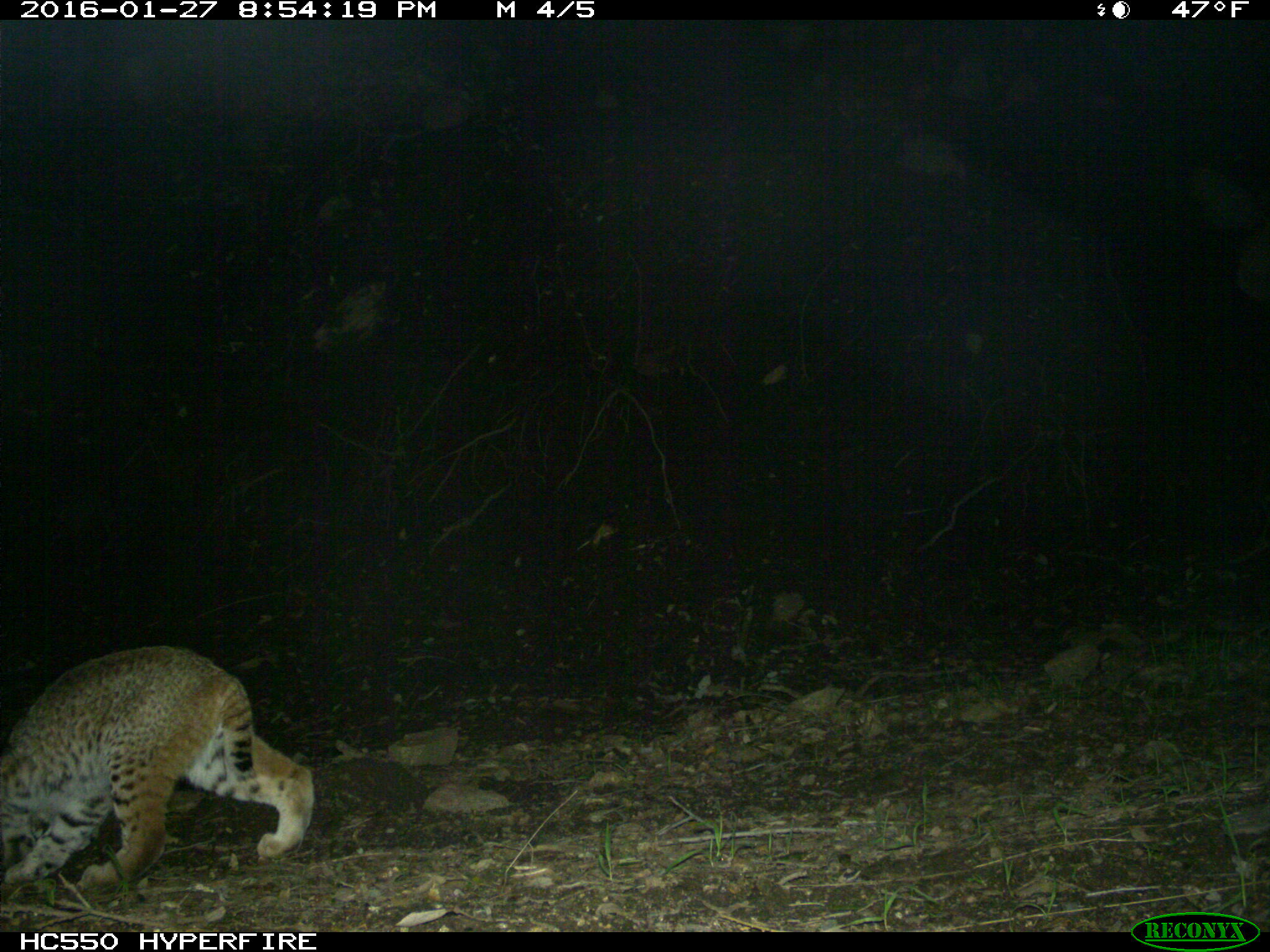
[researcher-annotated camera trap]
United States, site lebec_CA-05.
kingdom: Animalia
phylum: Chordata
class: Mammalia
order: Carnivora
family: Felidae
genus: Lynx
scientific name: Lynx rufus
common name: bobcat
Lynx rufus (bobcat).